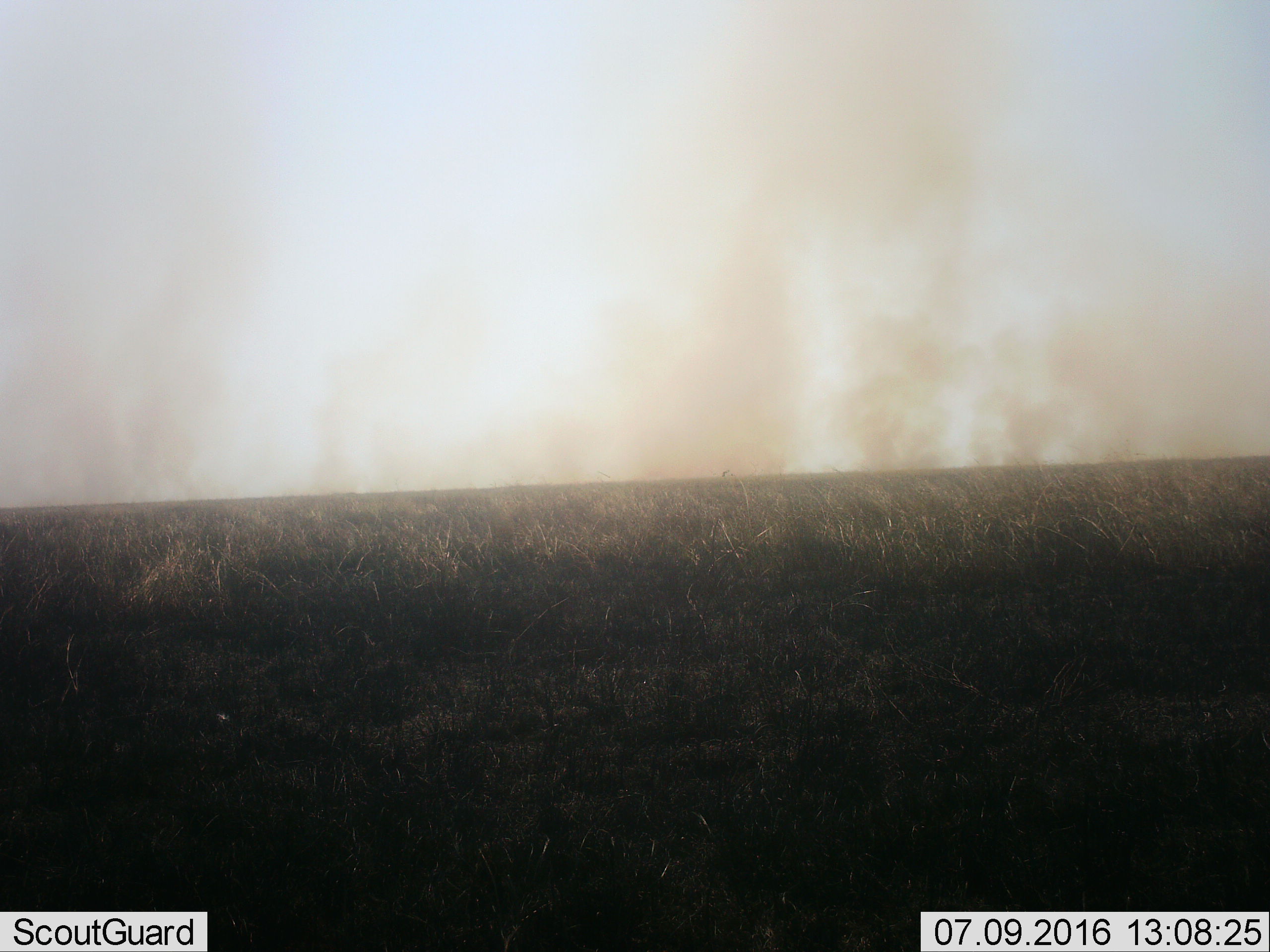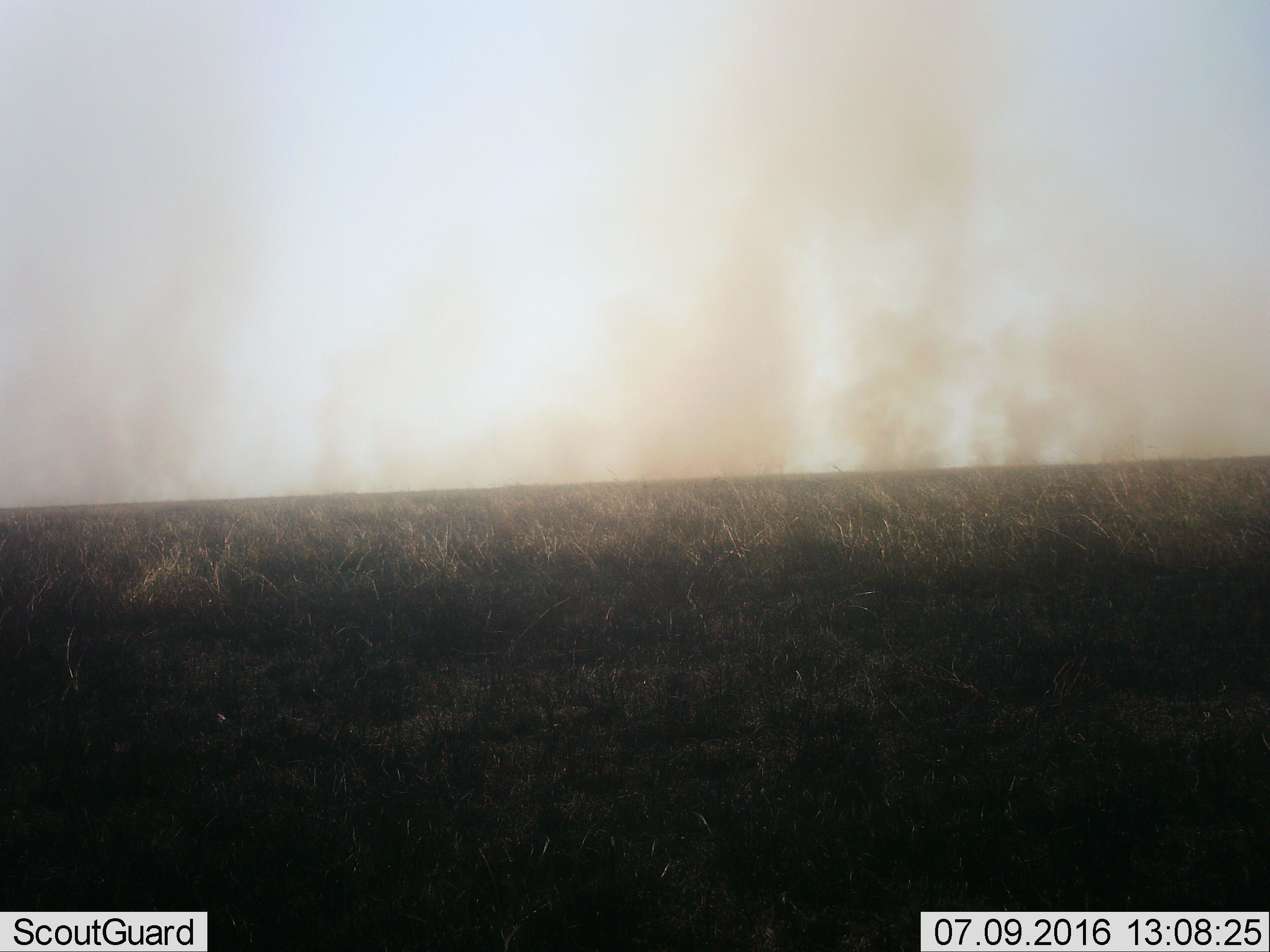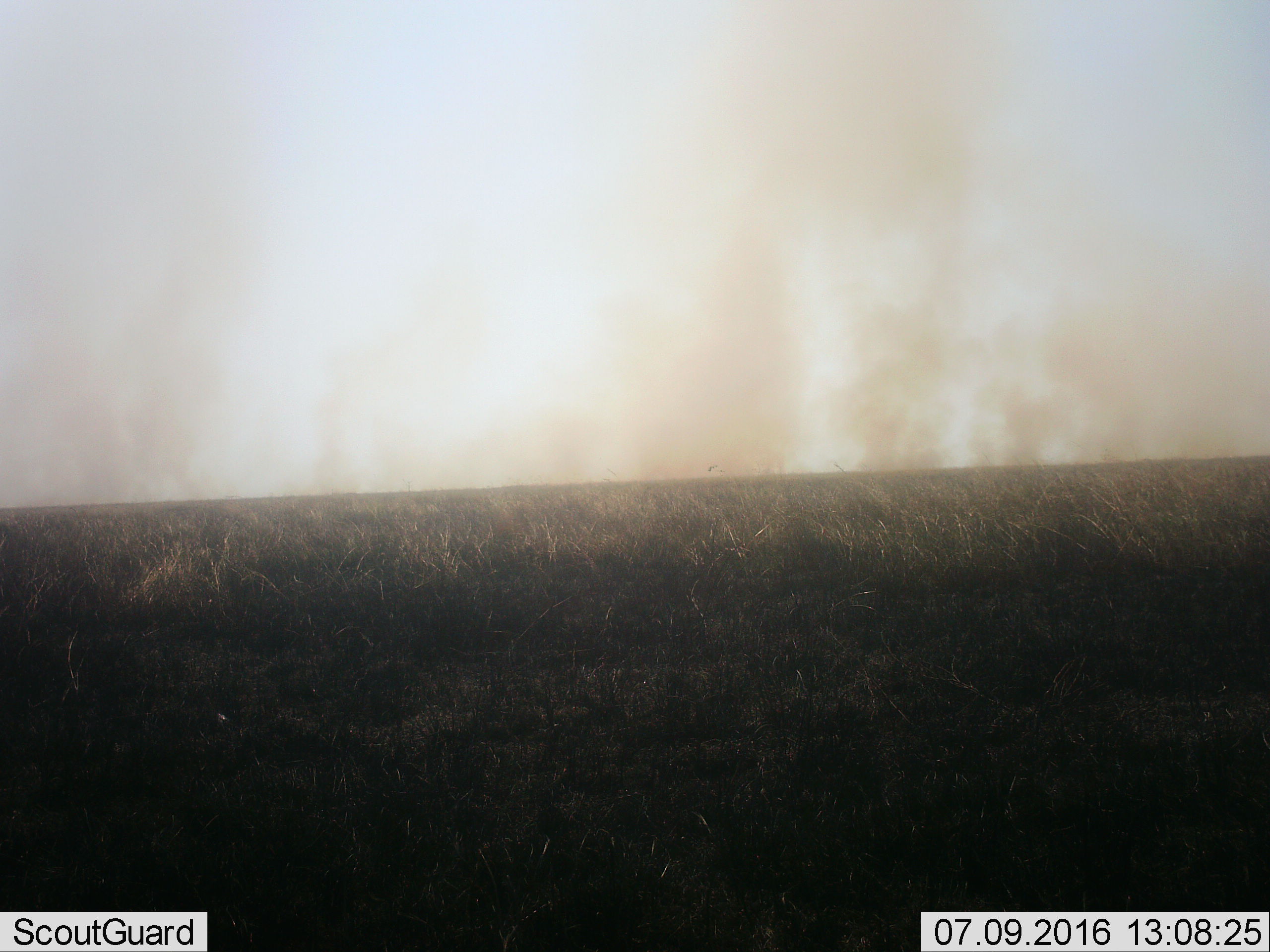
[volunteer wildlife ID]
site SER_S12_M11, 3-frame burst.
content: unidentified animal